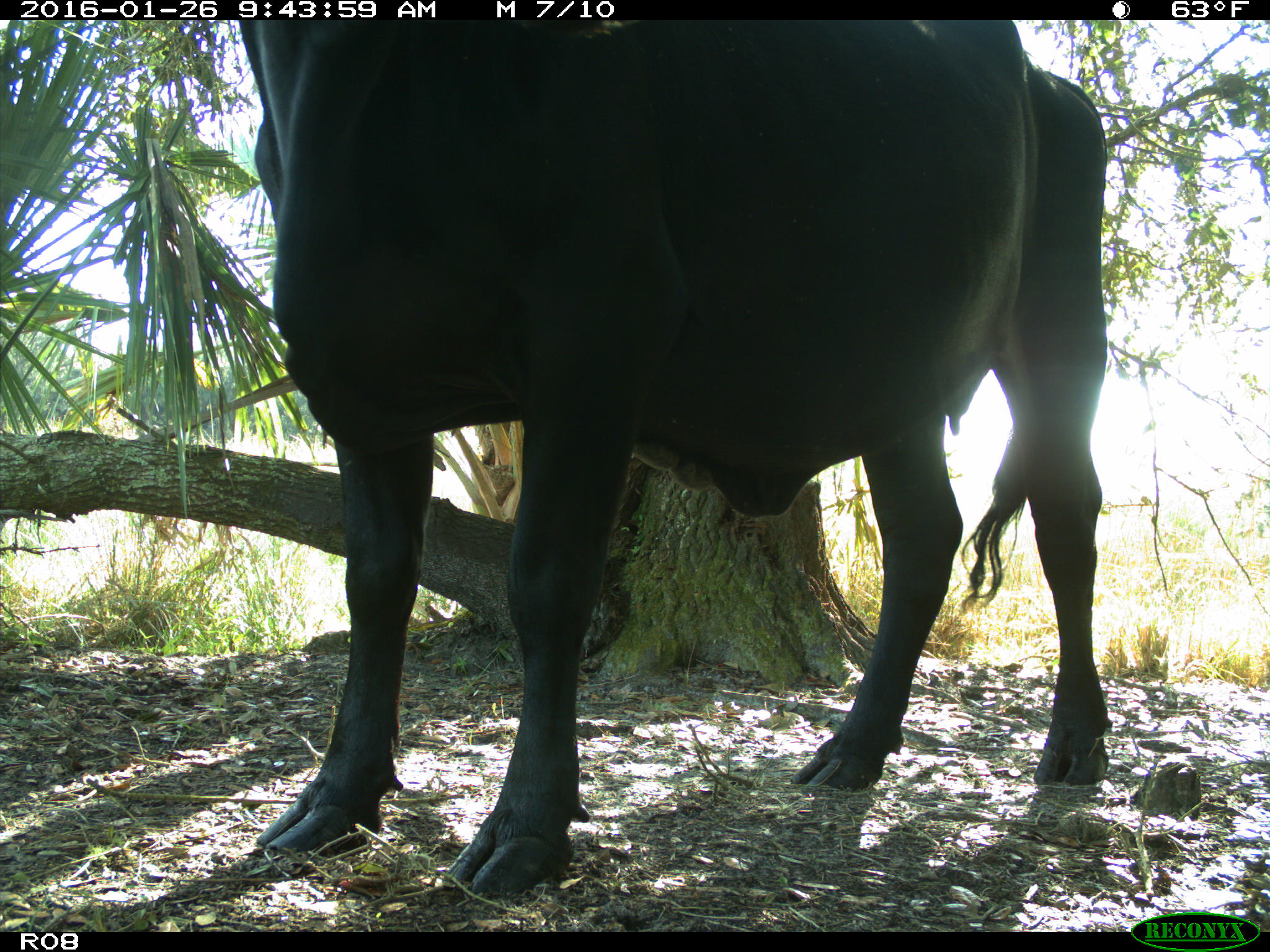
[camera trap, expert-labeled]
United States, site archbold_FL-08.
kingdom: Animalia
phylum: Chordata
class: Mammalia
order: Artiodactyla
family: Bovidae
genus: Bos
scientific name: Bos taurus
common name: domestic cow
Bos taurus (domestic cow).